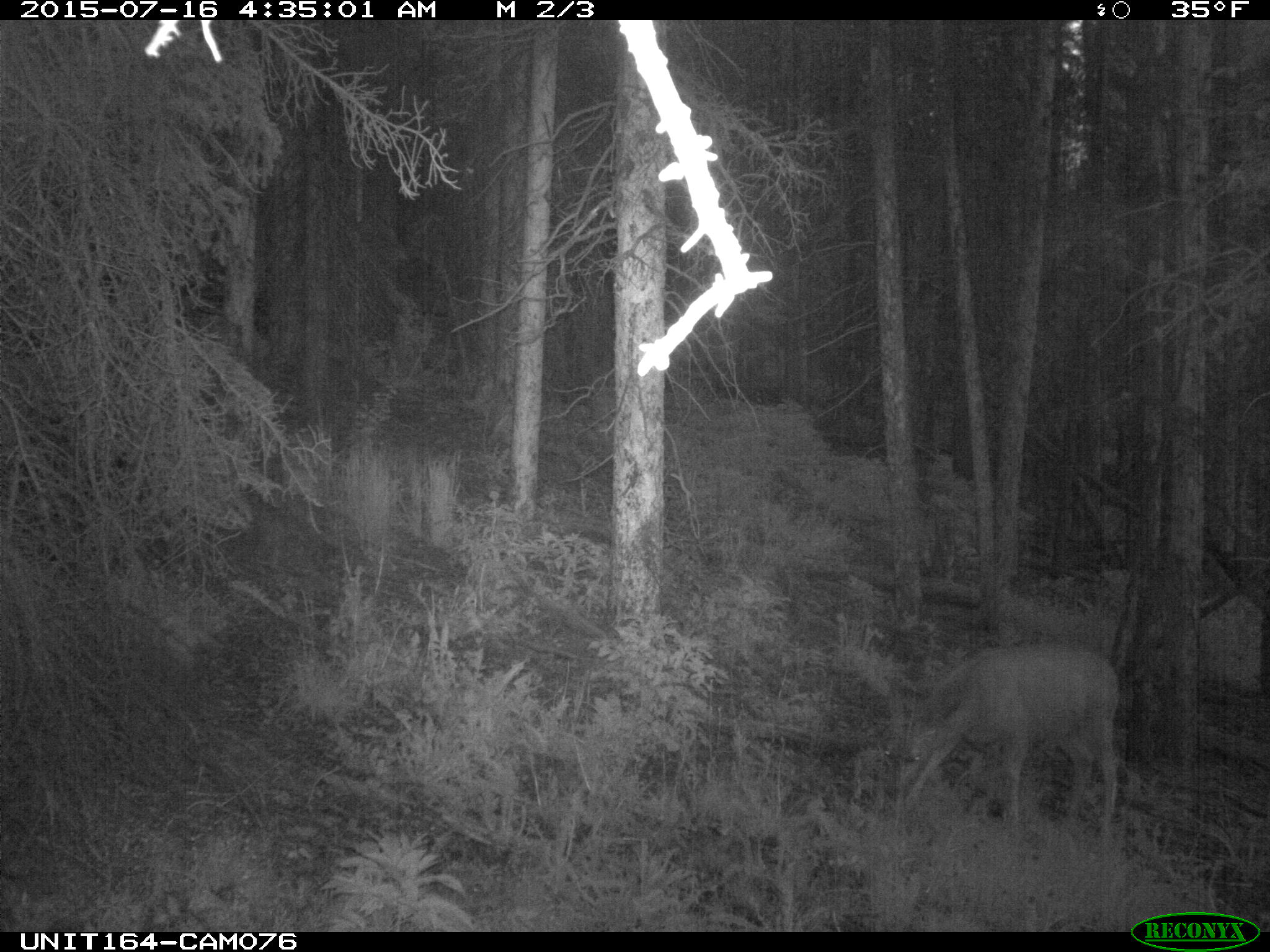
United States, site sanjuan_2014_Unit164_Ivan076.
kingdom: Animalia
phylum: Chordata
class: Mammalia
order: Artiodactyla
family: Cervidae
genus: Odocoileus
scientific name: Odocoileus hemionus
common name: mule deer